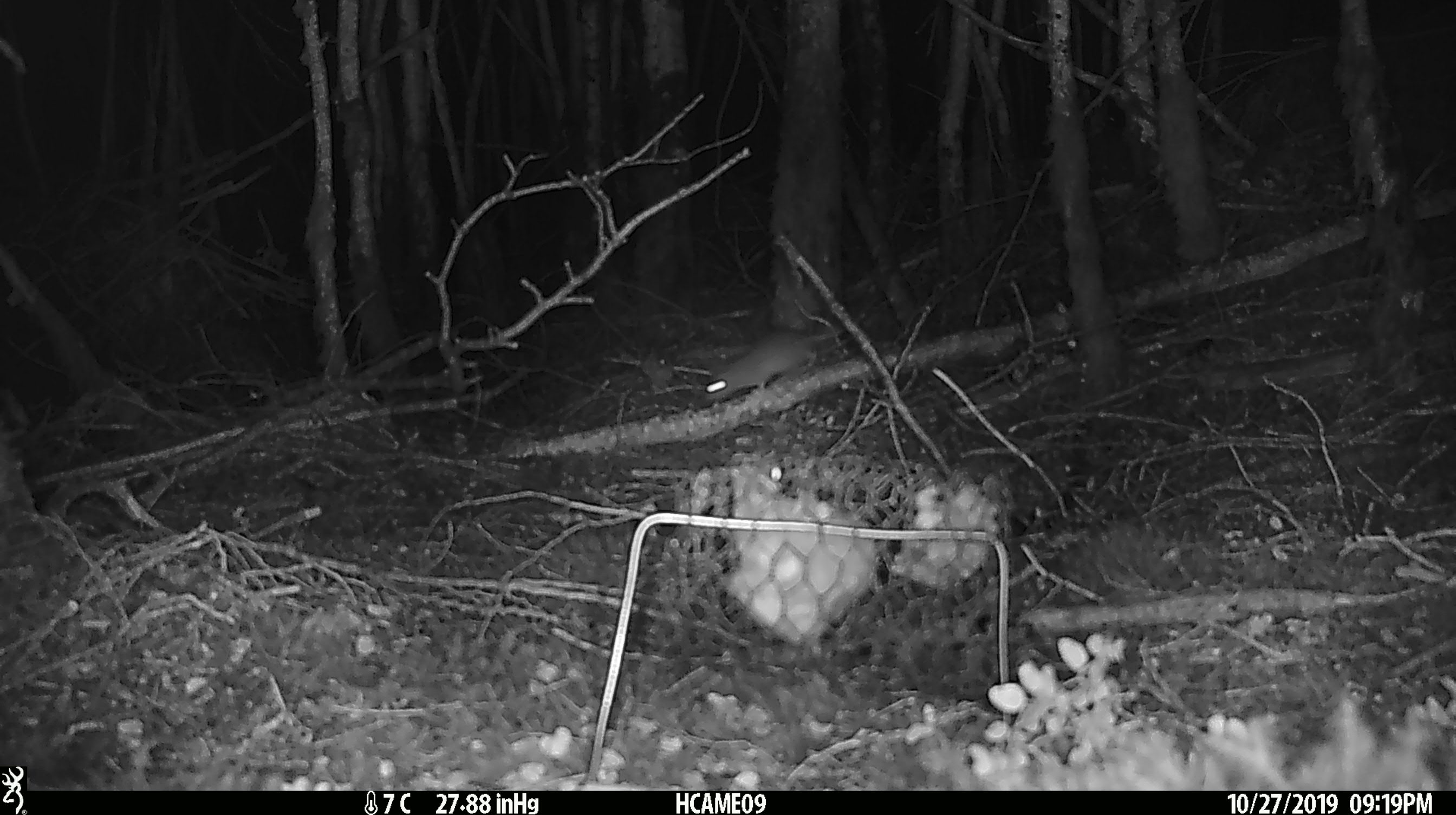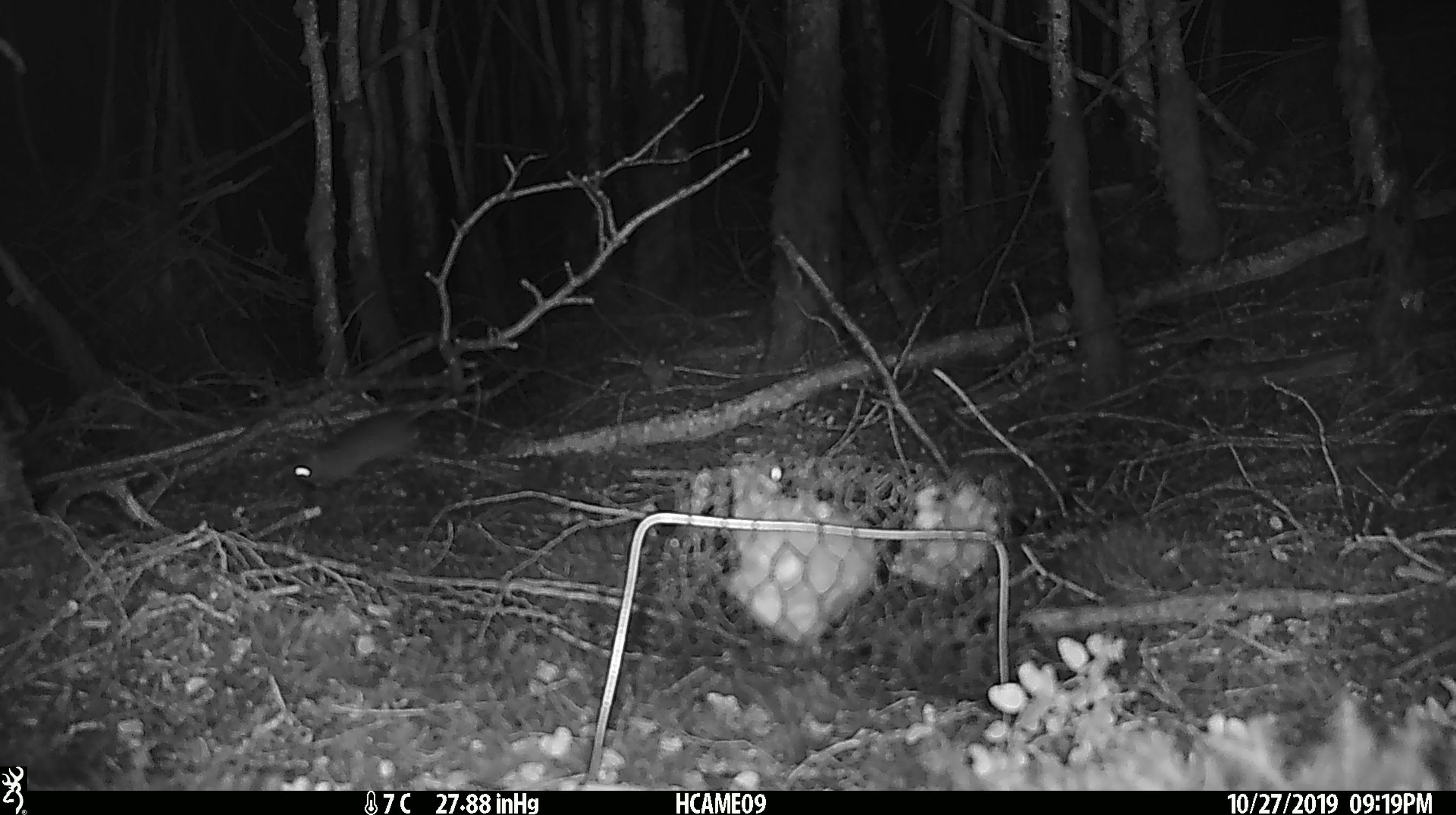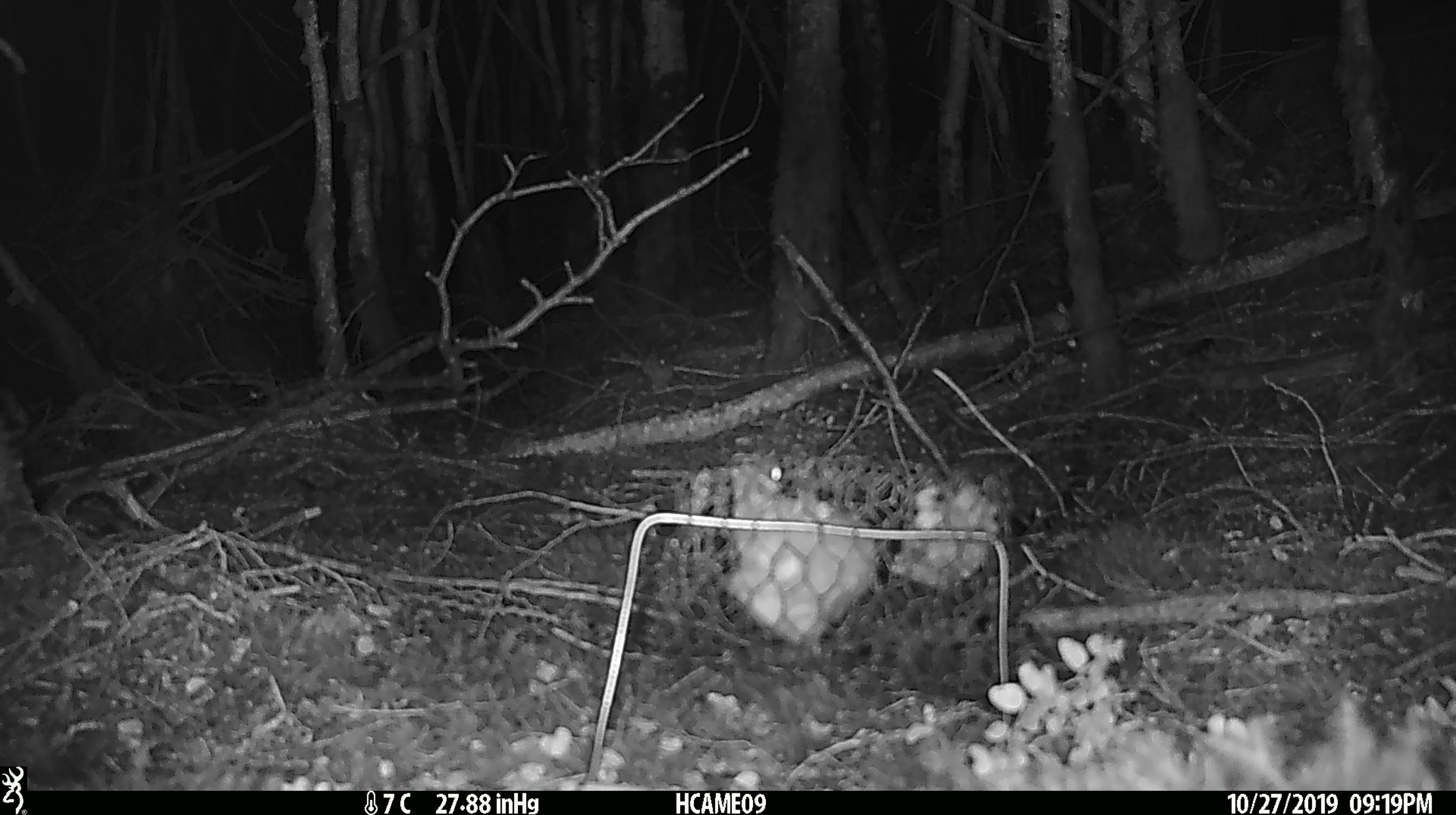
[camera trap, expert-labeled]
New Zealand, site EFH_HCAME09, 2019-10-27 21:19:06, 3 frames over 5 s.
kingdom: Animalia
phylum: Chordata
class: Mammalia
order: Rodentia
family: Muridae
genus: Mus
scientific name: Mus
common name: mouse